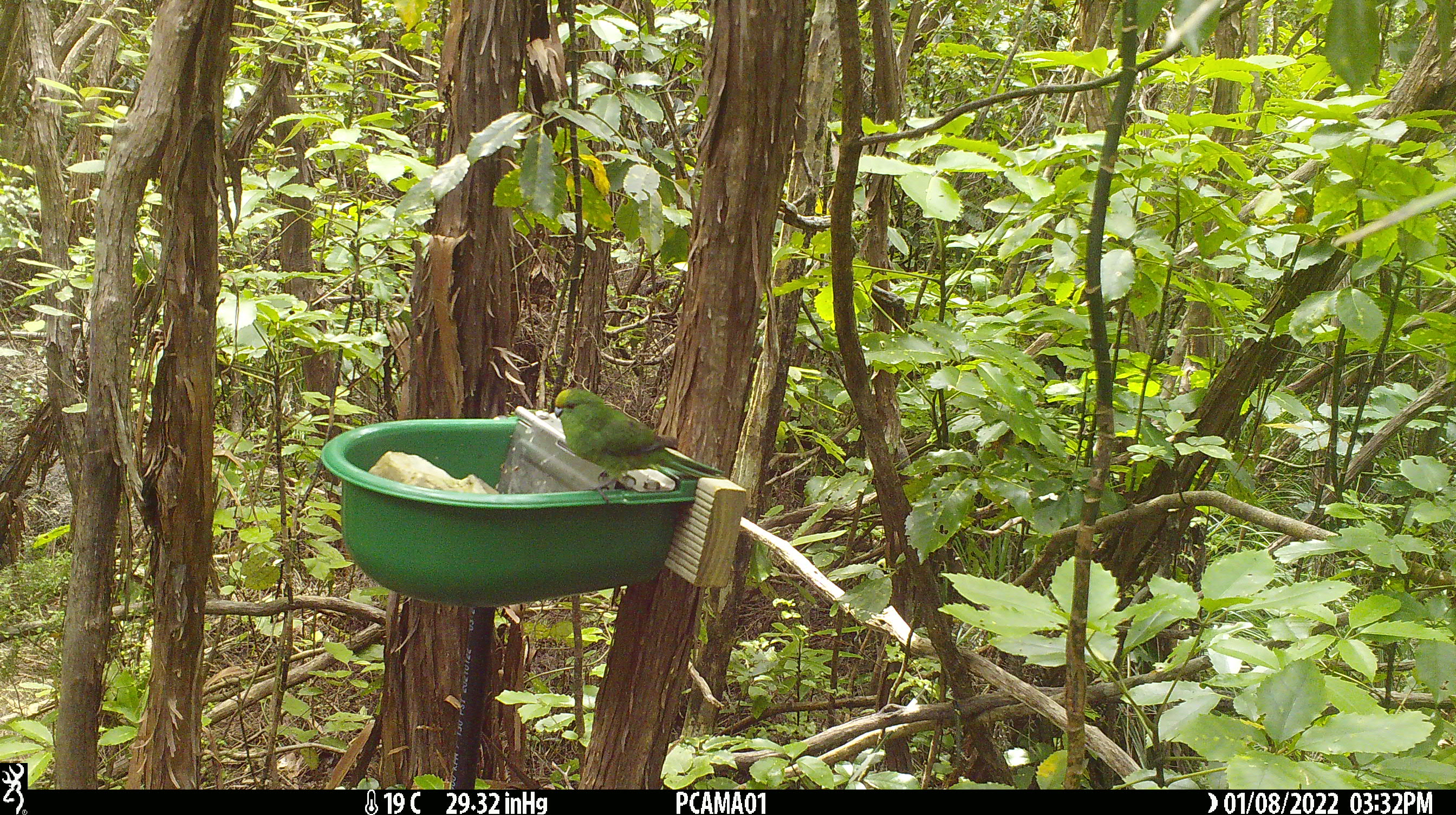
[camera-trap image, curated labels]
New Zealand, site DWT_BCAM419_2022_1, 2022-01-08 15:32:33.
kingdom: Animalia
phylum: Chordata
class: Aves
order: Psittaciformes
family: Psittaculidae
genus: Cyanoramphus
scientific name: Cyanoramphus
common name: parakeet